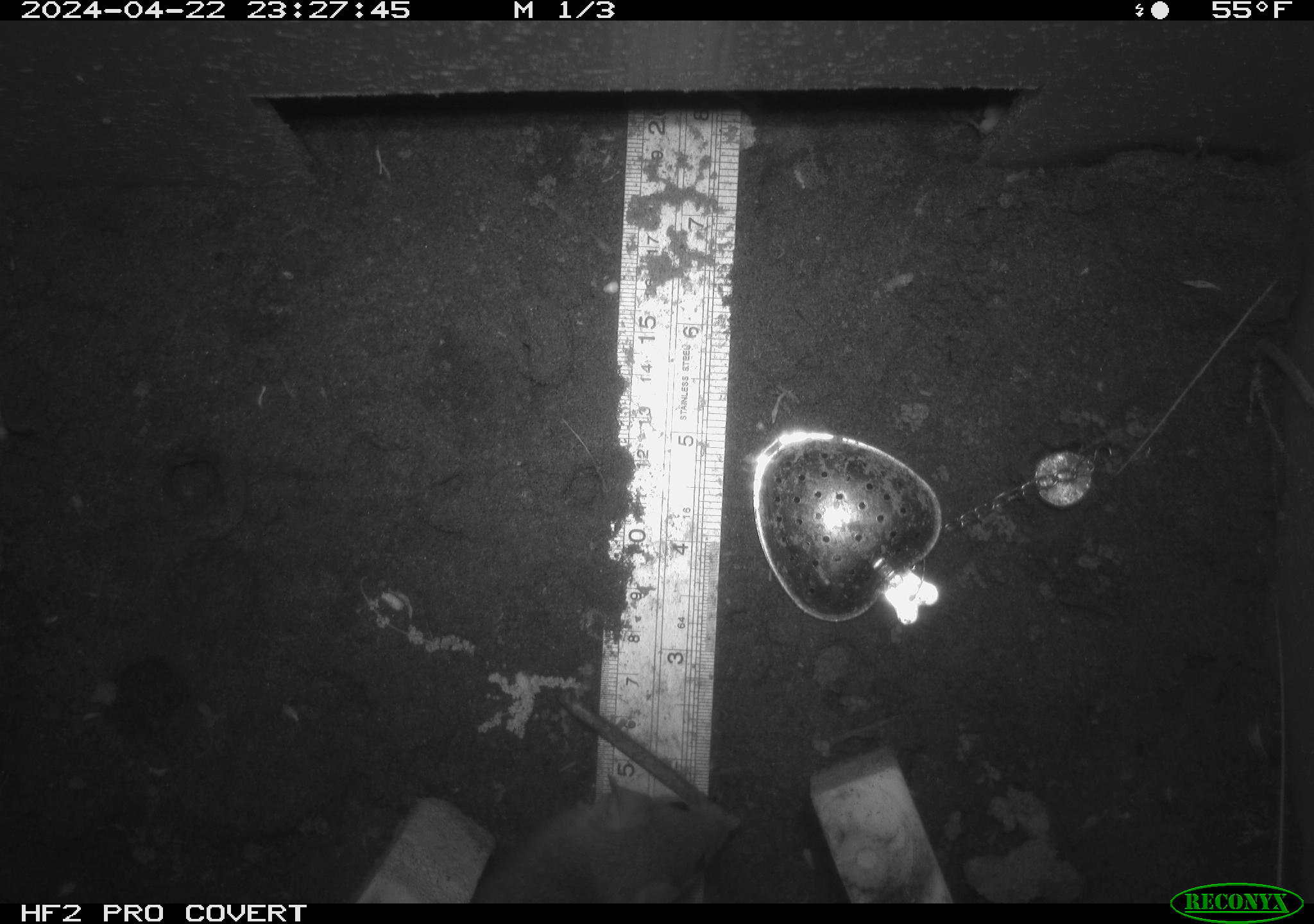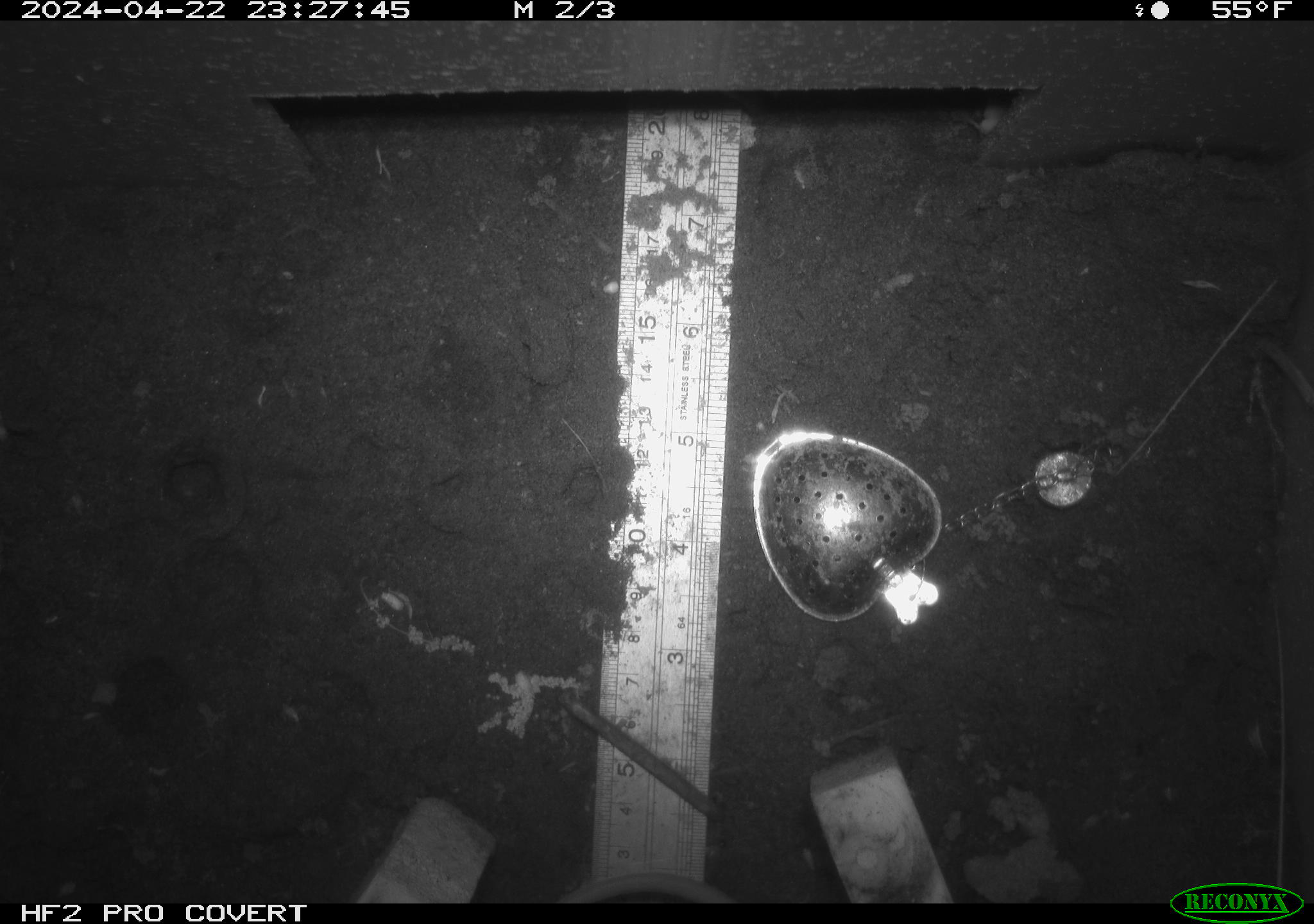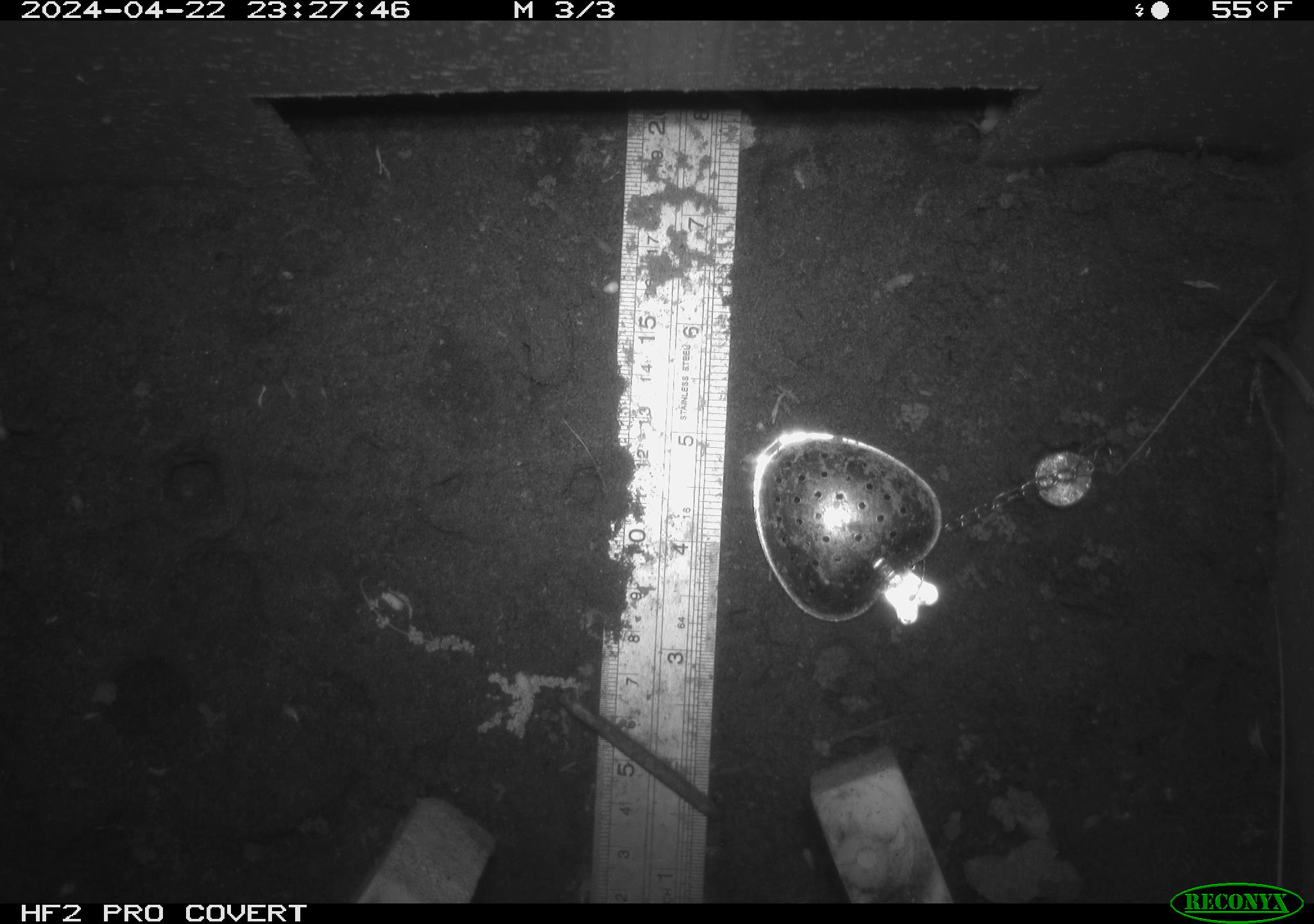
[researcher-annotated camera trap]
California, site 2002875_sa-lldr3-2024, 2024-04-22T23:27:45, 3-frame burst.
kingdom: Animalia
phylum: Chordata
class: Mammalia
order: Rodentia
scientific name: Rodentia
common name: rodent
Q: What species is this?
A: Rodent (Rodentia).